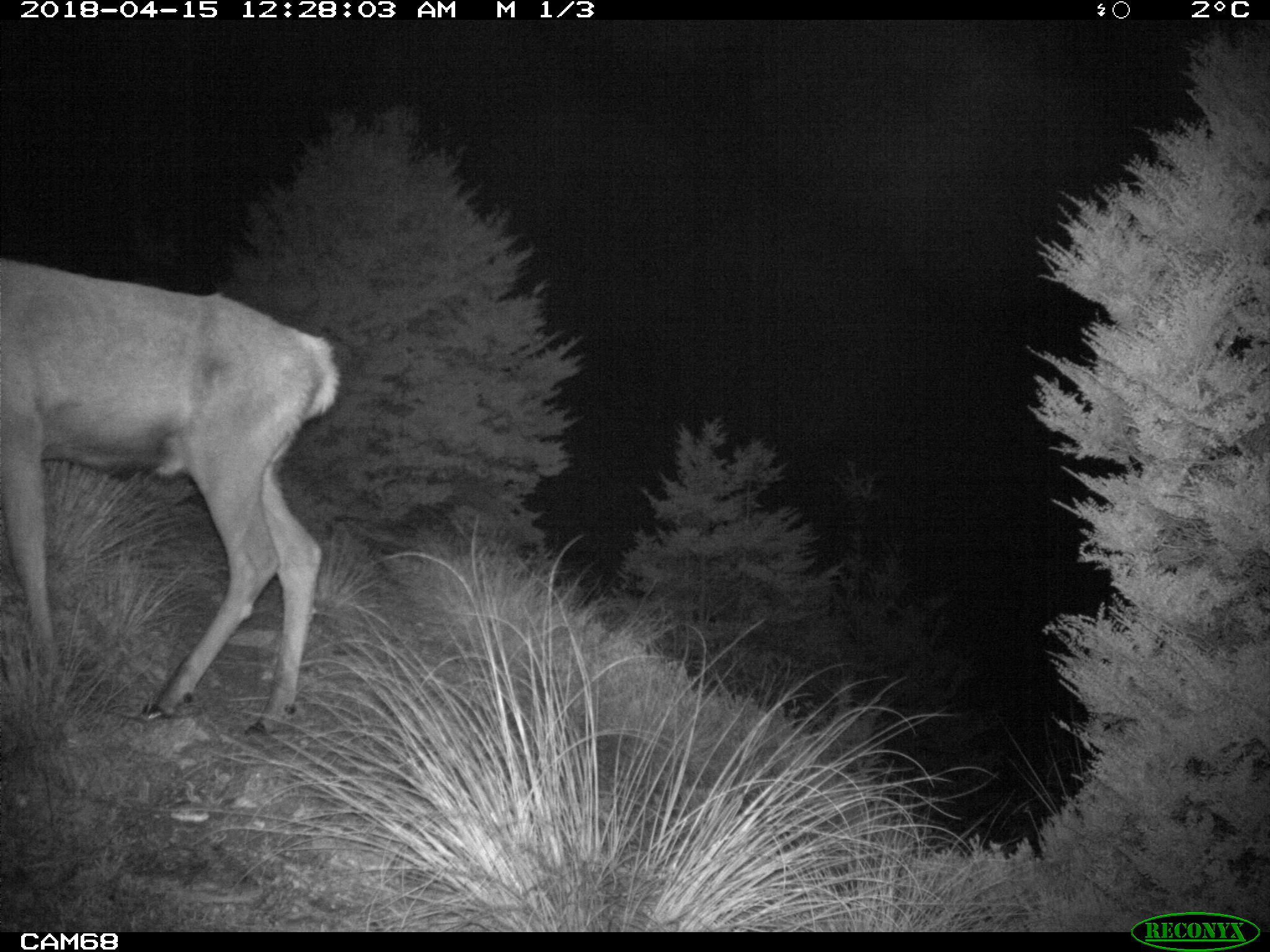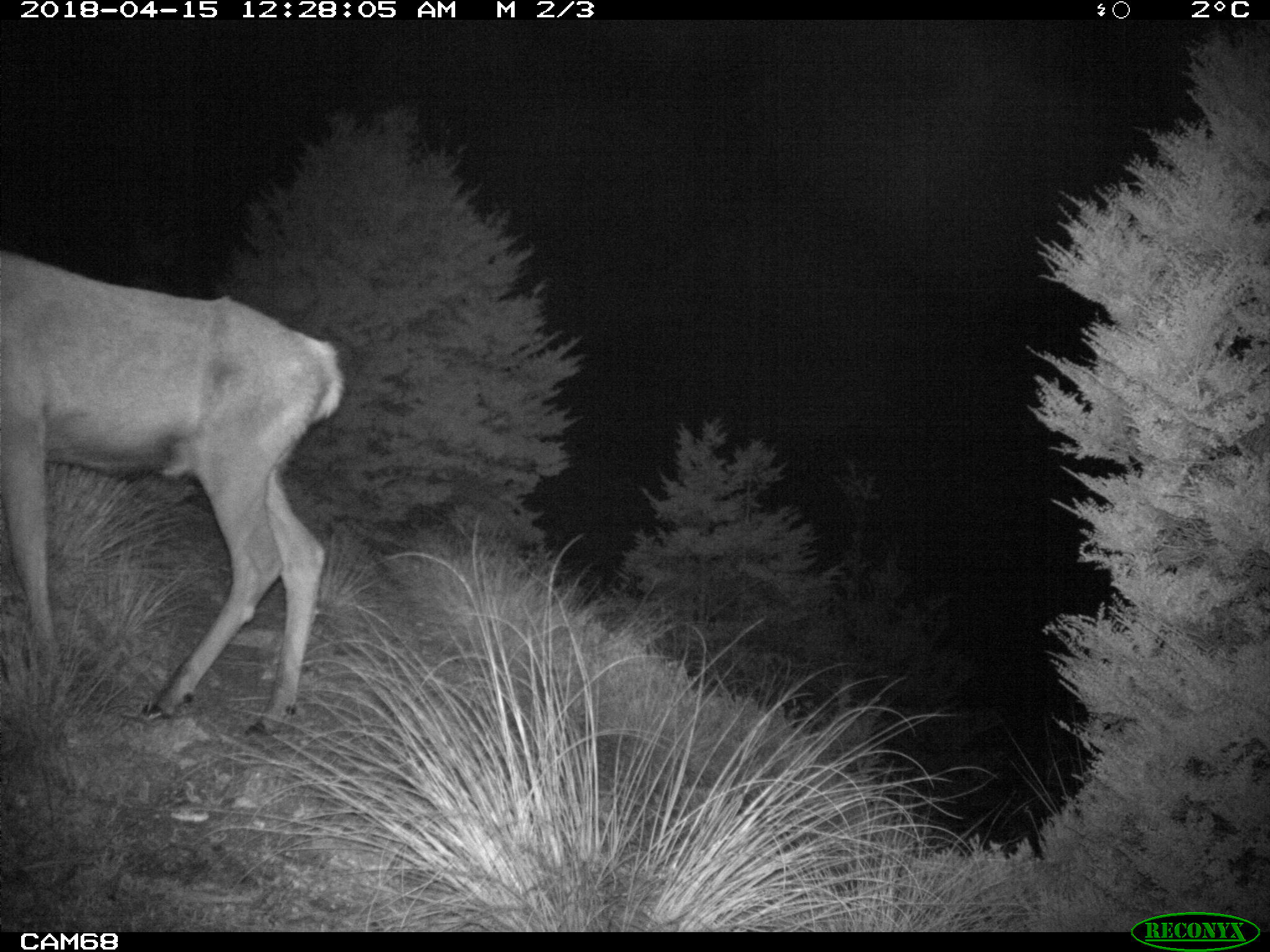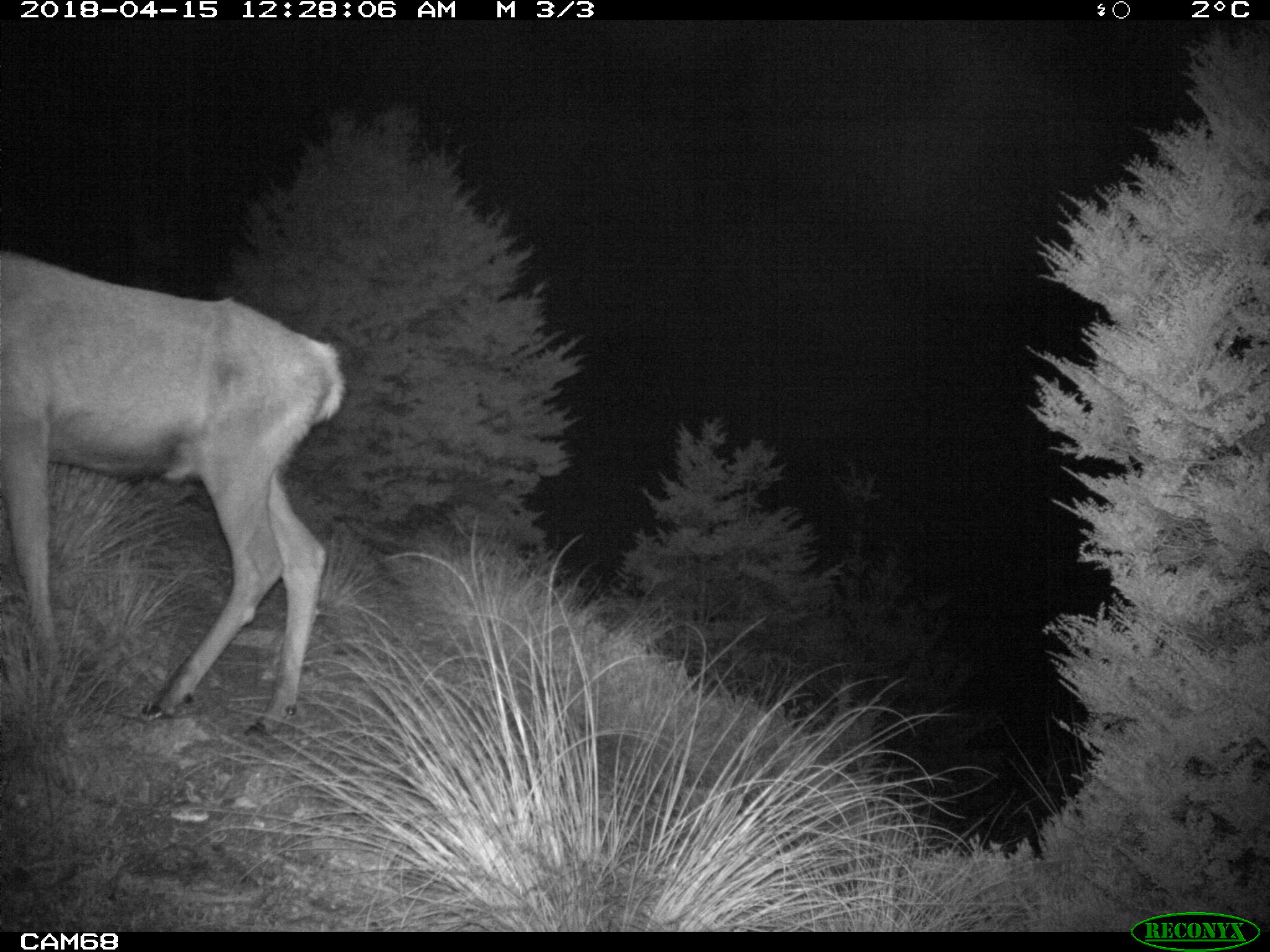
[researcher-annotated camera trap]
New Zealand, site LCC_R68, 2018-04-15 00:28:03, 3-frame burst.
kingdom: Animalia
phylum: Chordata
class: Mammalia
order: Artiodactyla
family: Cervidae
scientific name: Cervidae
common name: deer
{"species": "deer (Cervidae)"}